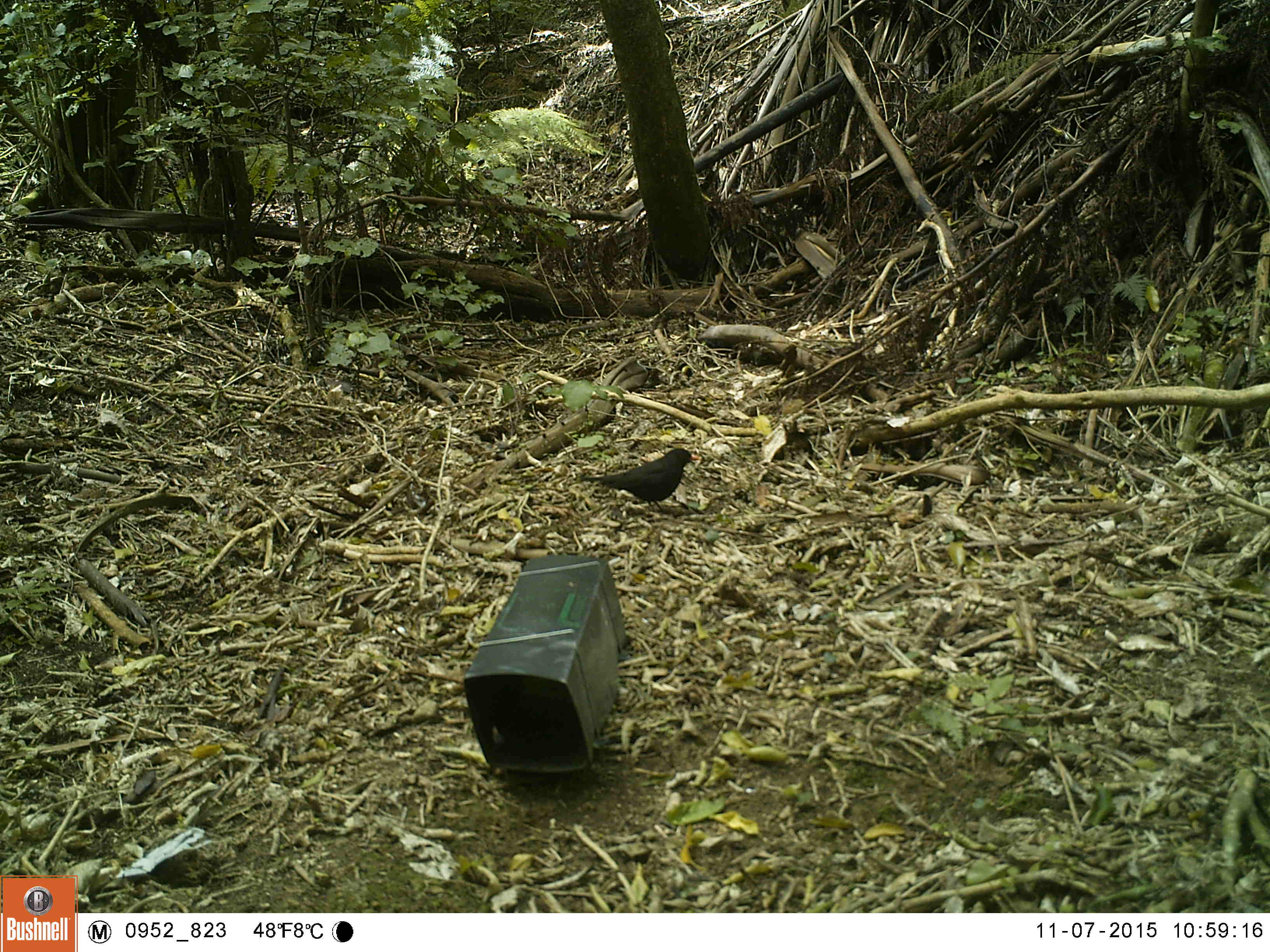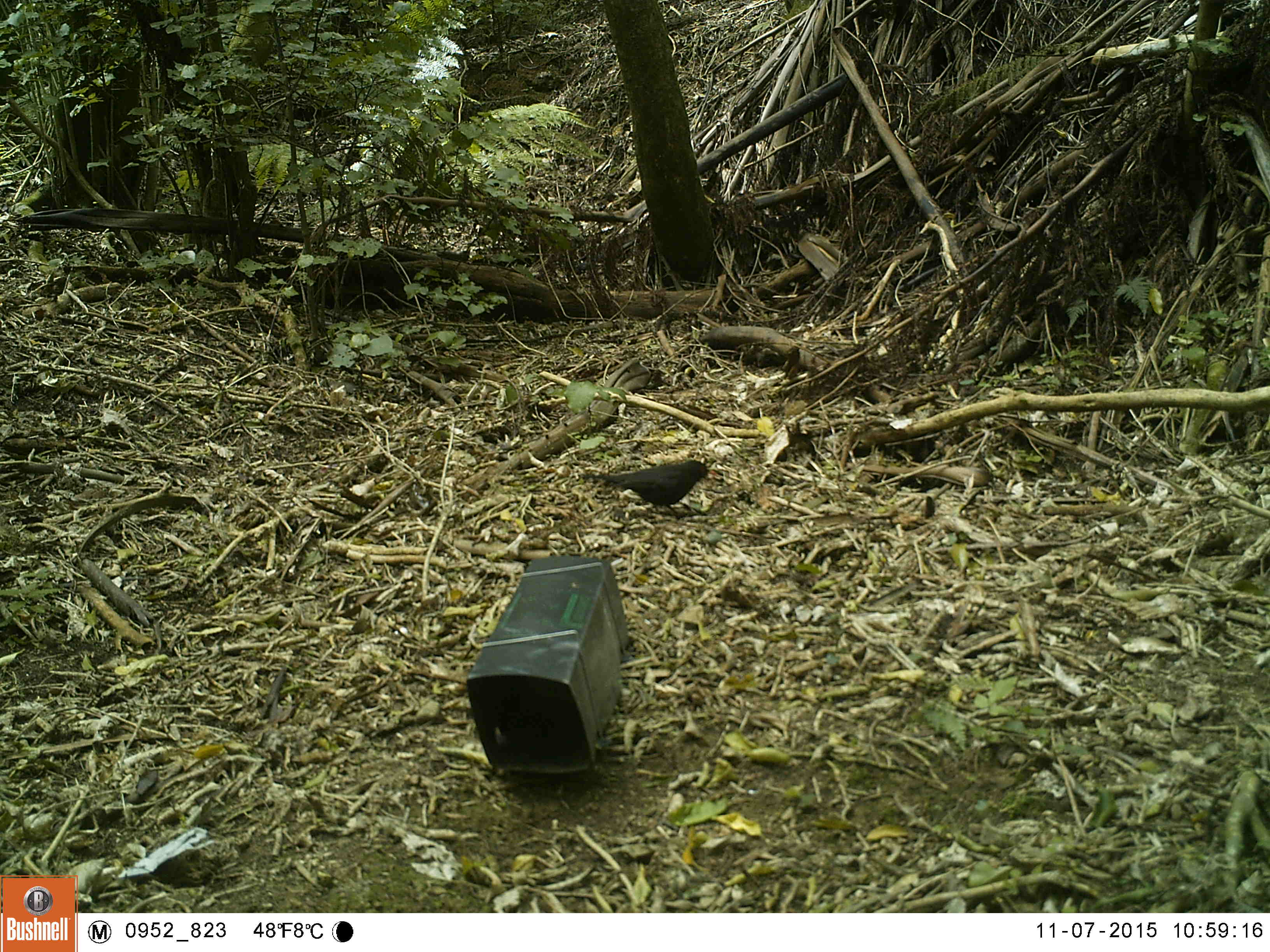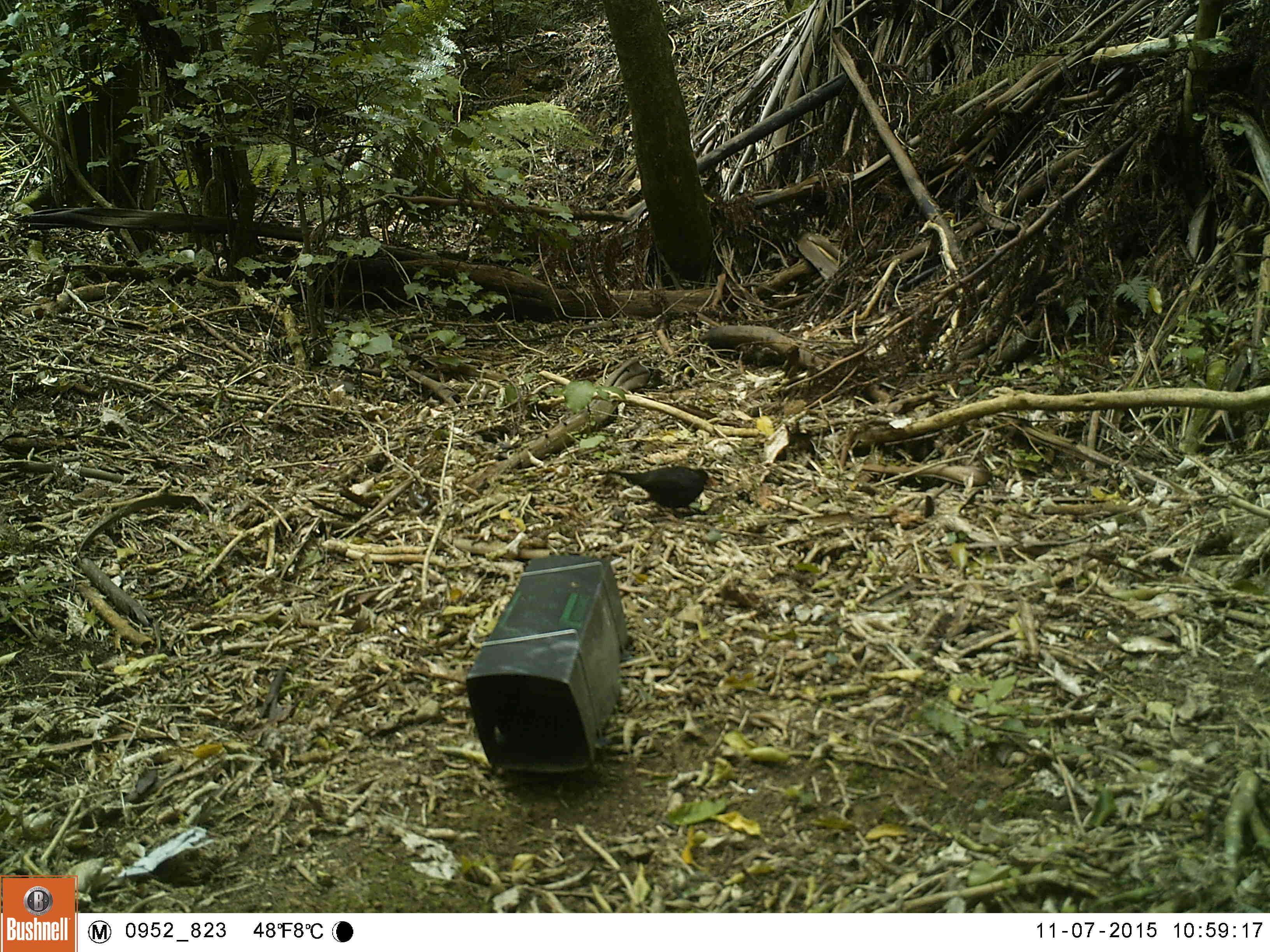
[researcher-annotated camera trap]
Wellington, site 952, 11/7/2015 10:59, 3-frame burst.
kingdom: Animalia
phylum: Chordata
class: Aves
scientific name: Aves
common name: bird